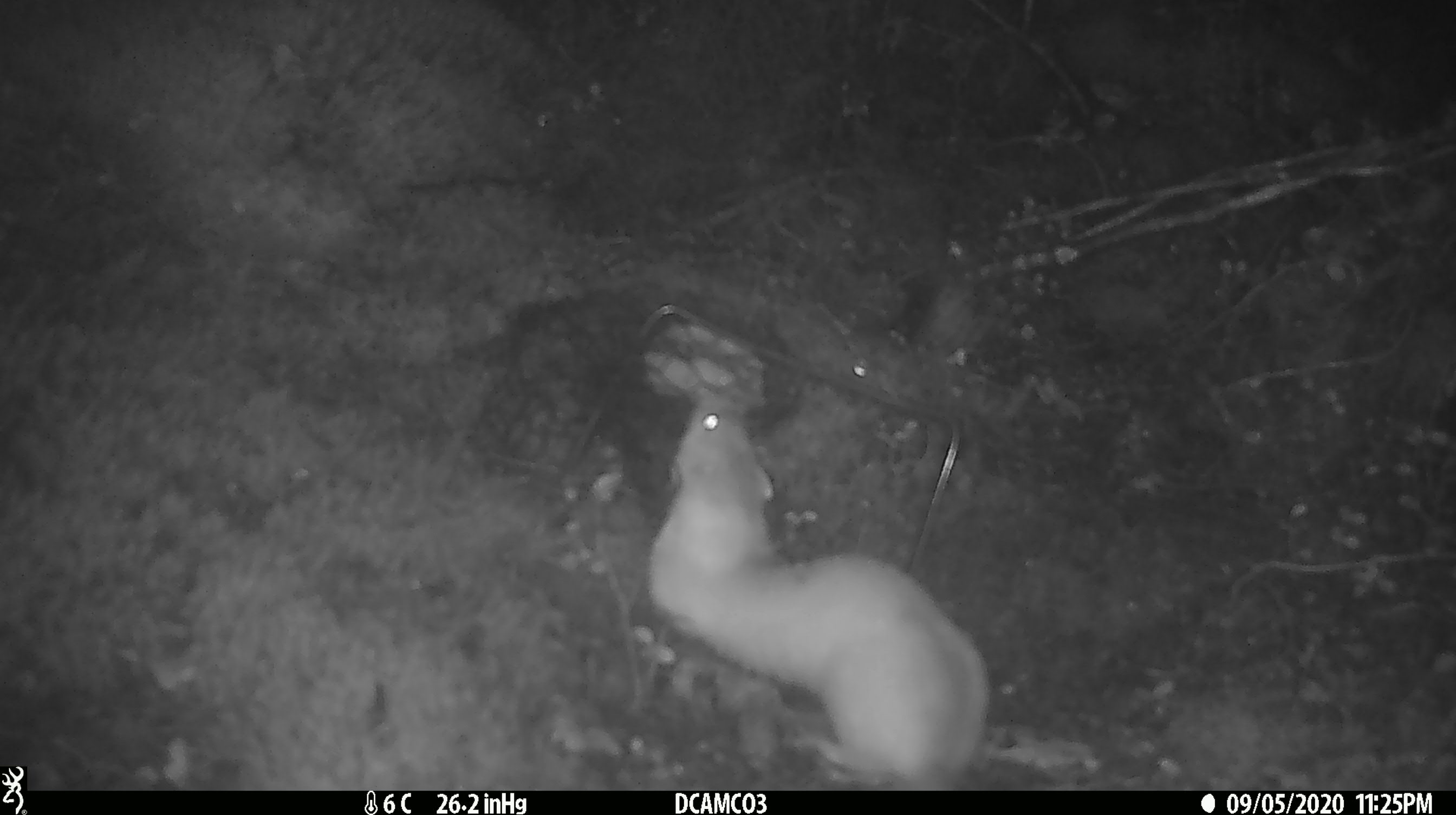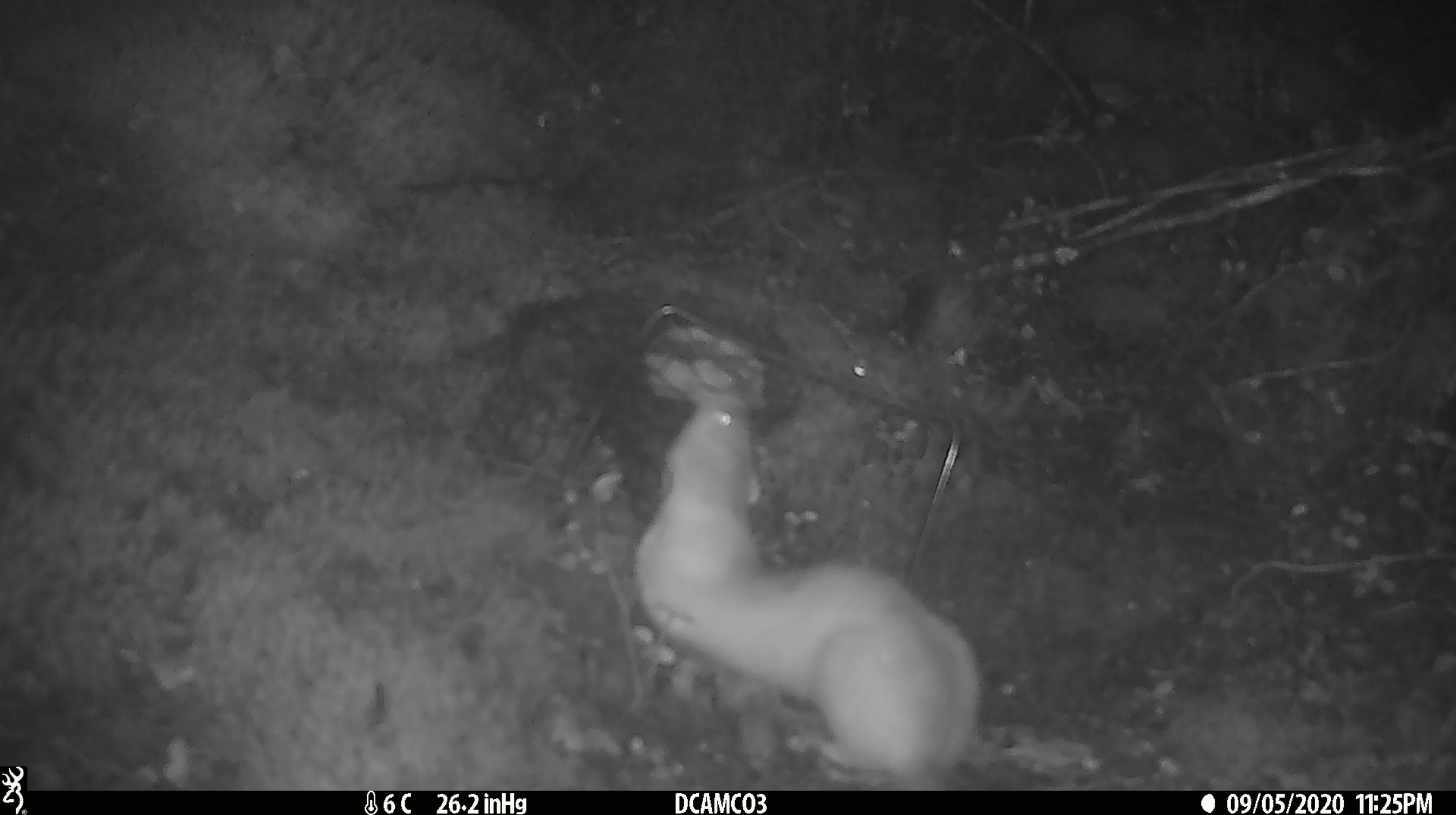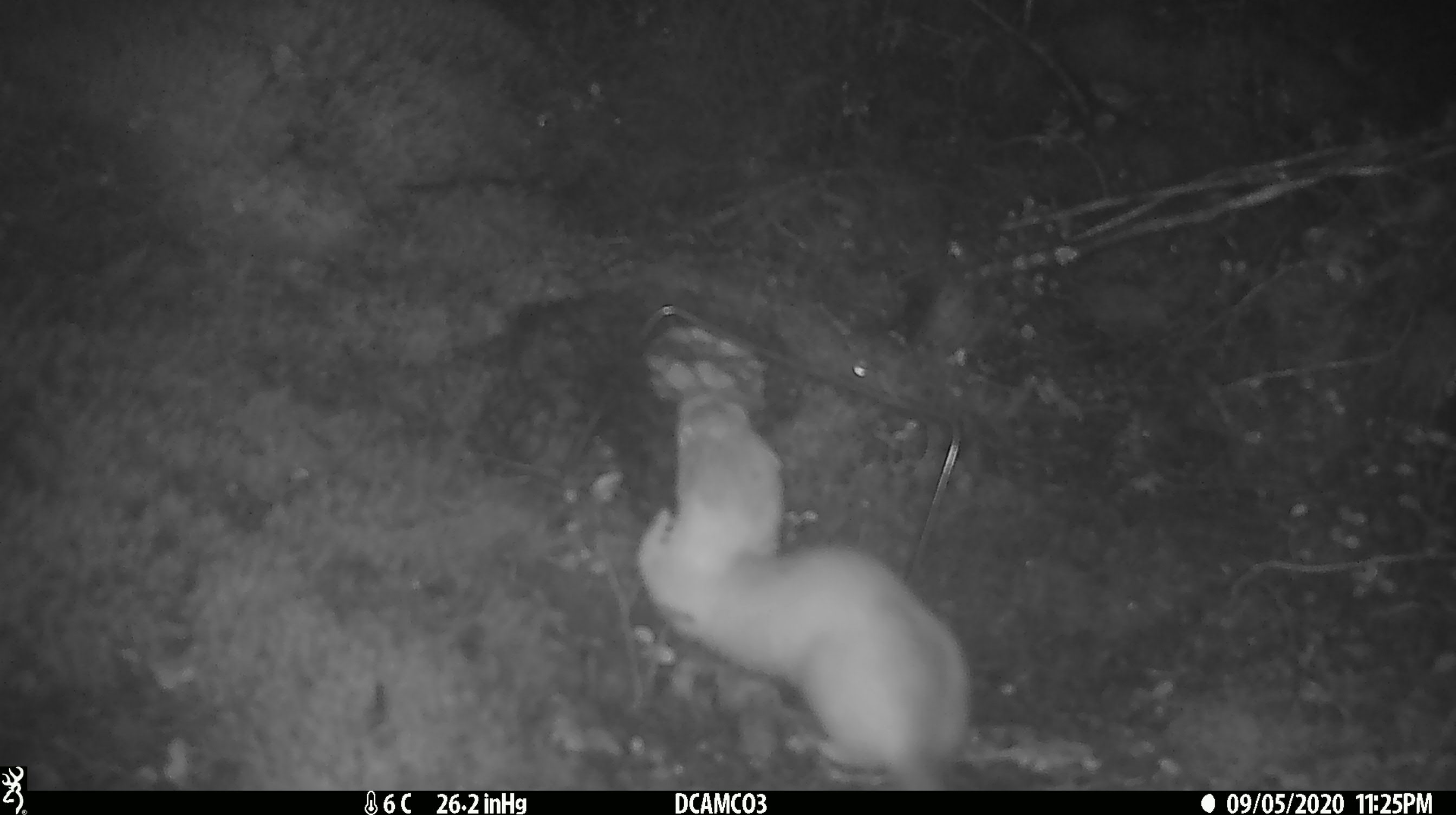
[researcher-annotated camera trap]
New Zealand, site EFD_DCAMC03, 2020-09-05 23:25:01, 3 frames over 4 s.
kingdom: Animalia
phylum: Chordata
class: Mammalia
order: Carnivora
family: Mustelidae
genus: Mustela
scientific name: Mustela erminea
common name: stoat